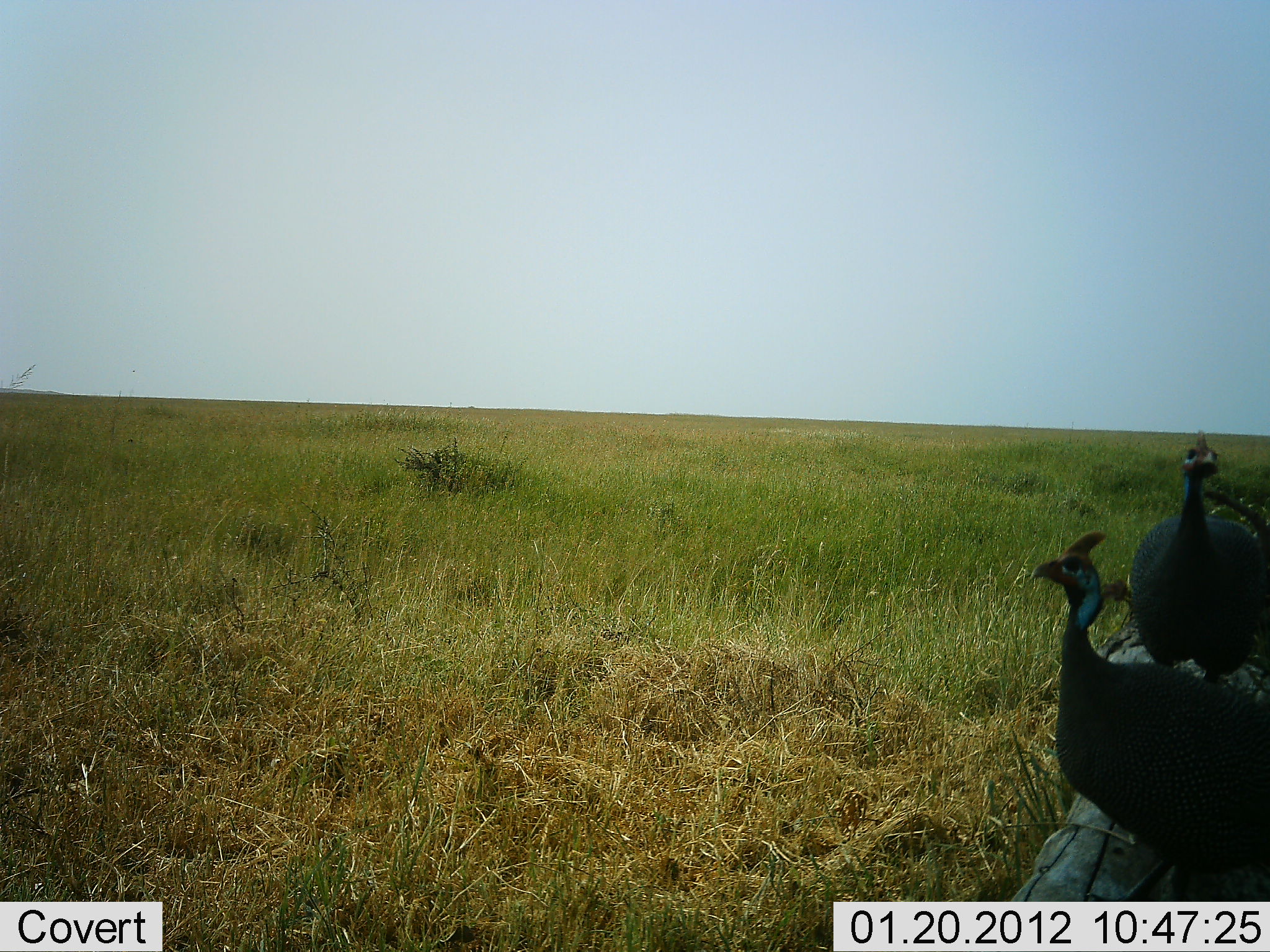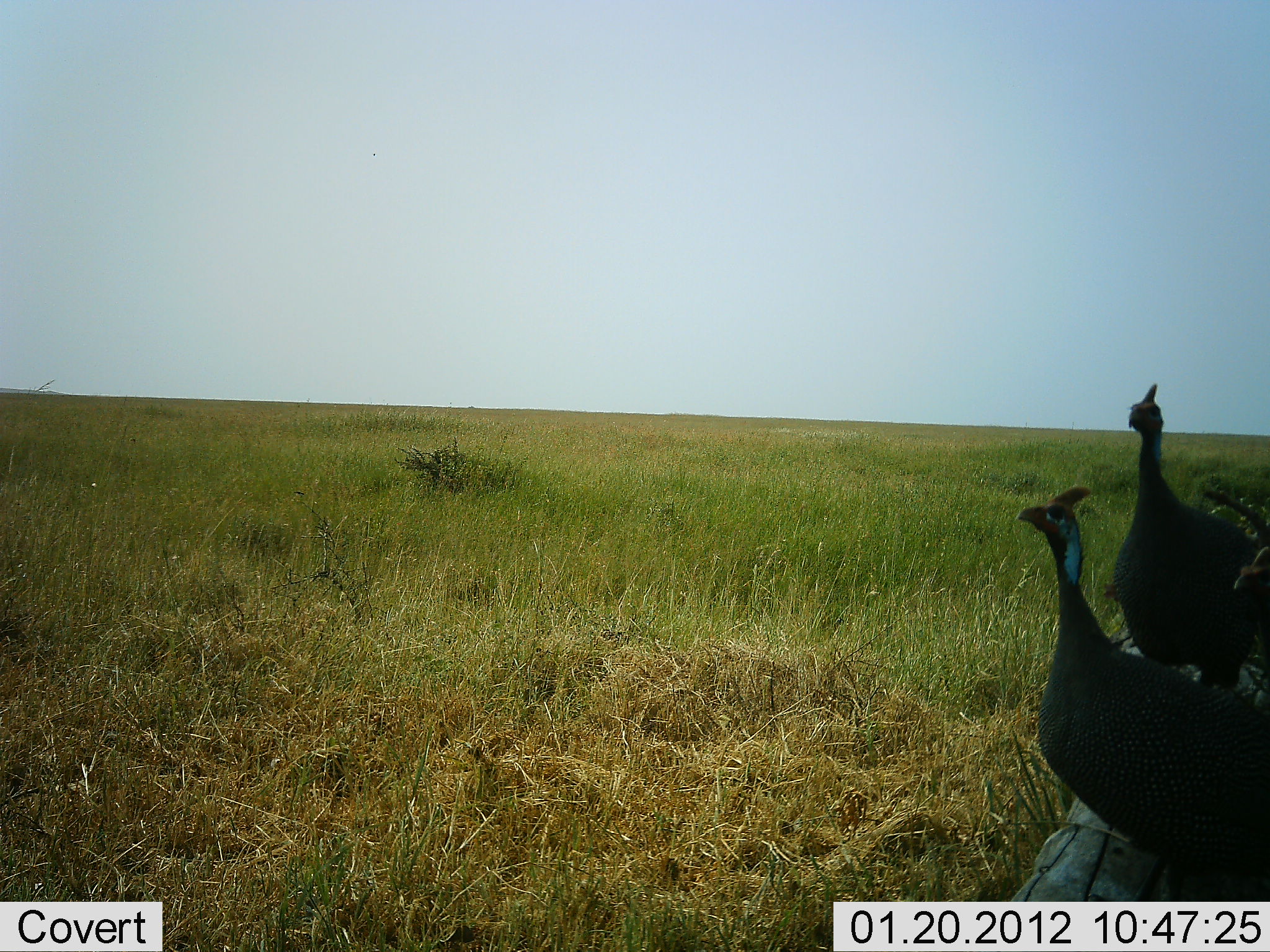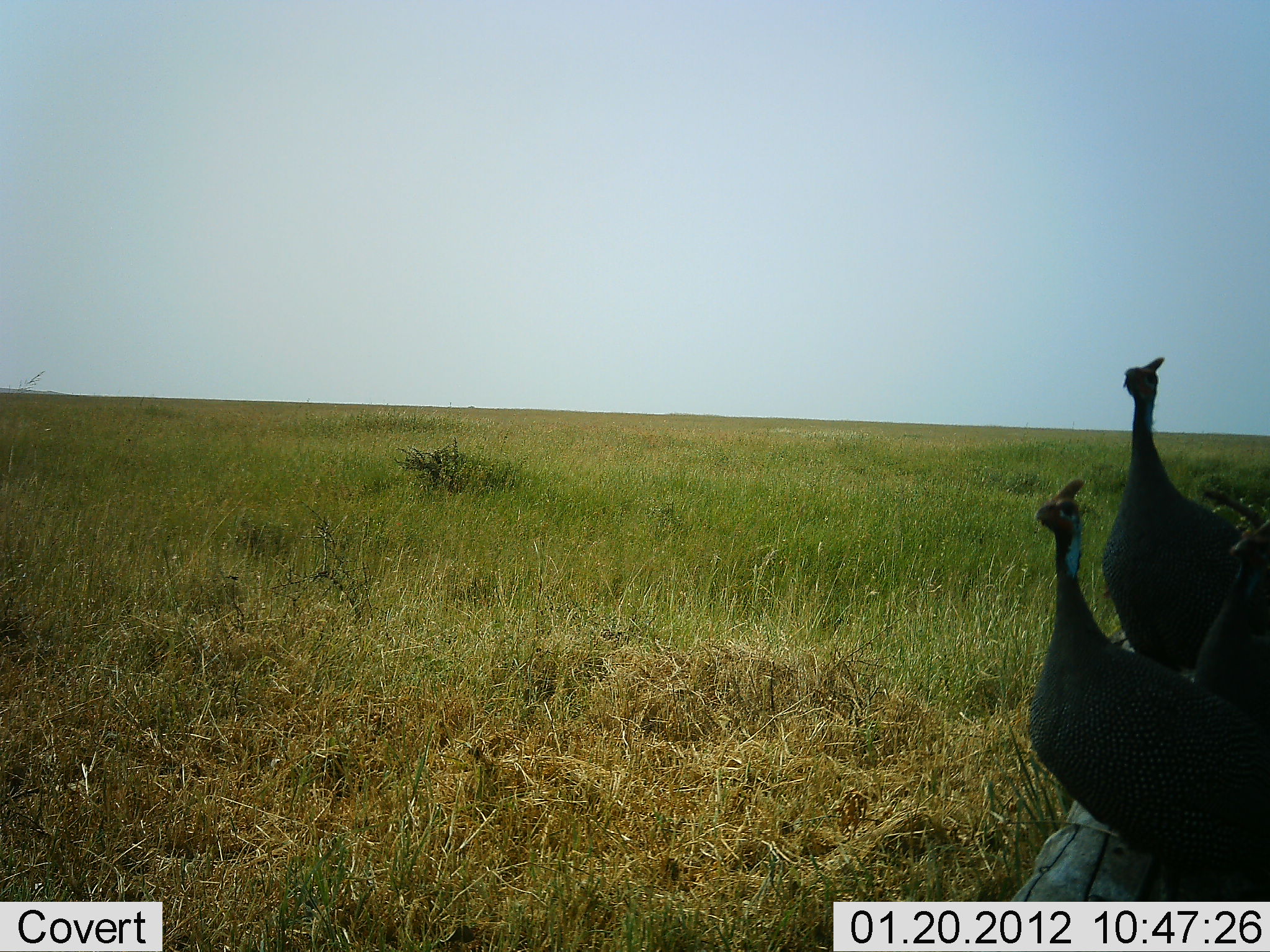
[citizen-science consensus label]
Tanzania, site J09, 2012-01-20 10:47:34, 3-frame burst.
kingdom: Animalia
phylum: Chordata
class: Aves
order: Galliformes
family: Numididae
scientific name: Numididae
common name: guinea fowl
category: guineafowl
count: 3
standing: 93%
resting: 0%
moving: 21%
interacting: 0%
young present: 0%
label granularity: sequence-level